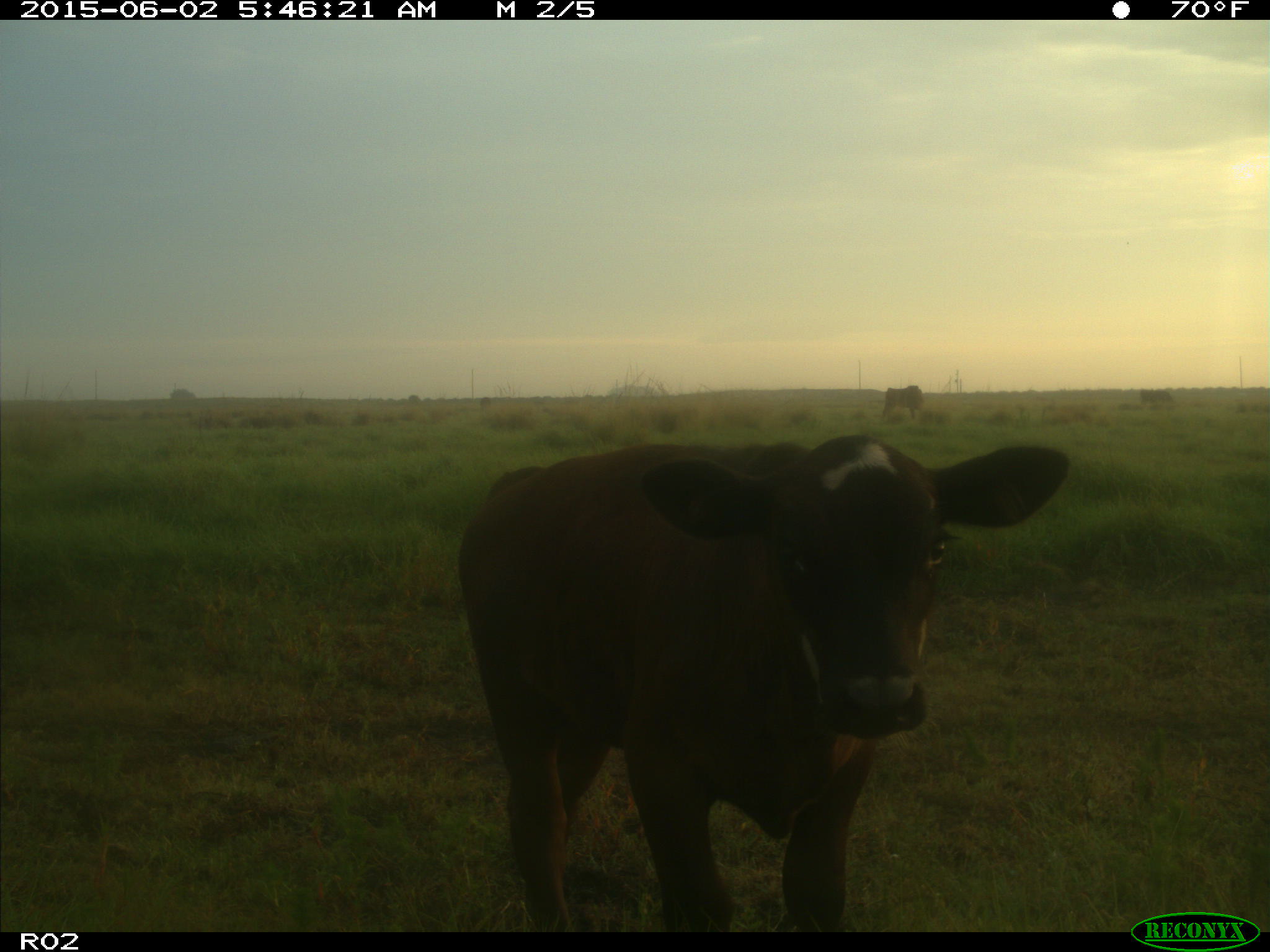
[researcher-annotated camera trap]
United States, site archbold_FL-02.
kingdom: Animalia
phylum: Chordata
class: Mammalia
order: Artiodactyla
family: Bovidae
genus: Bos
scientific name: Bos taurus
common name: domestic cow